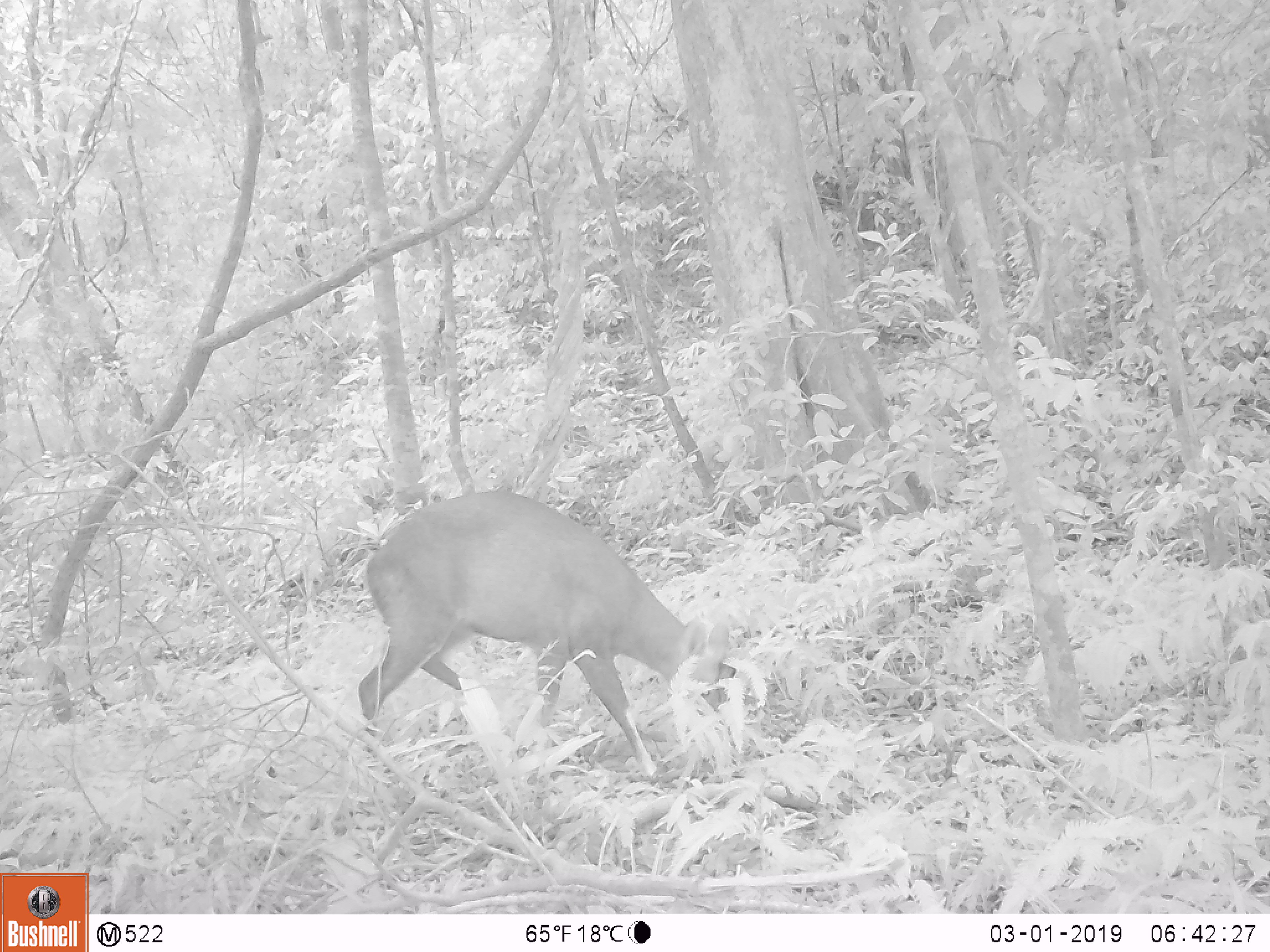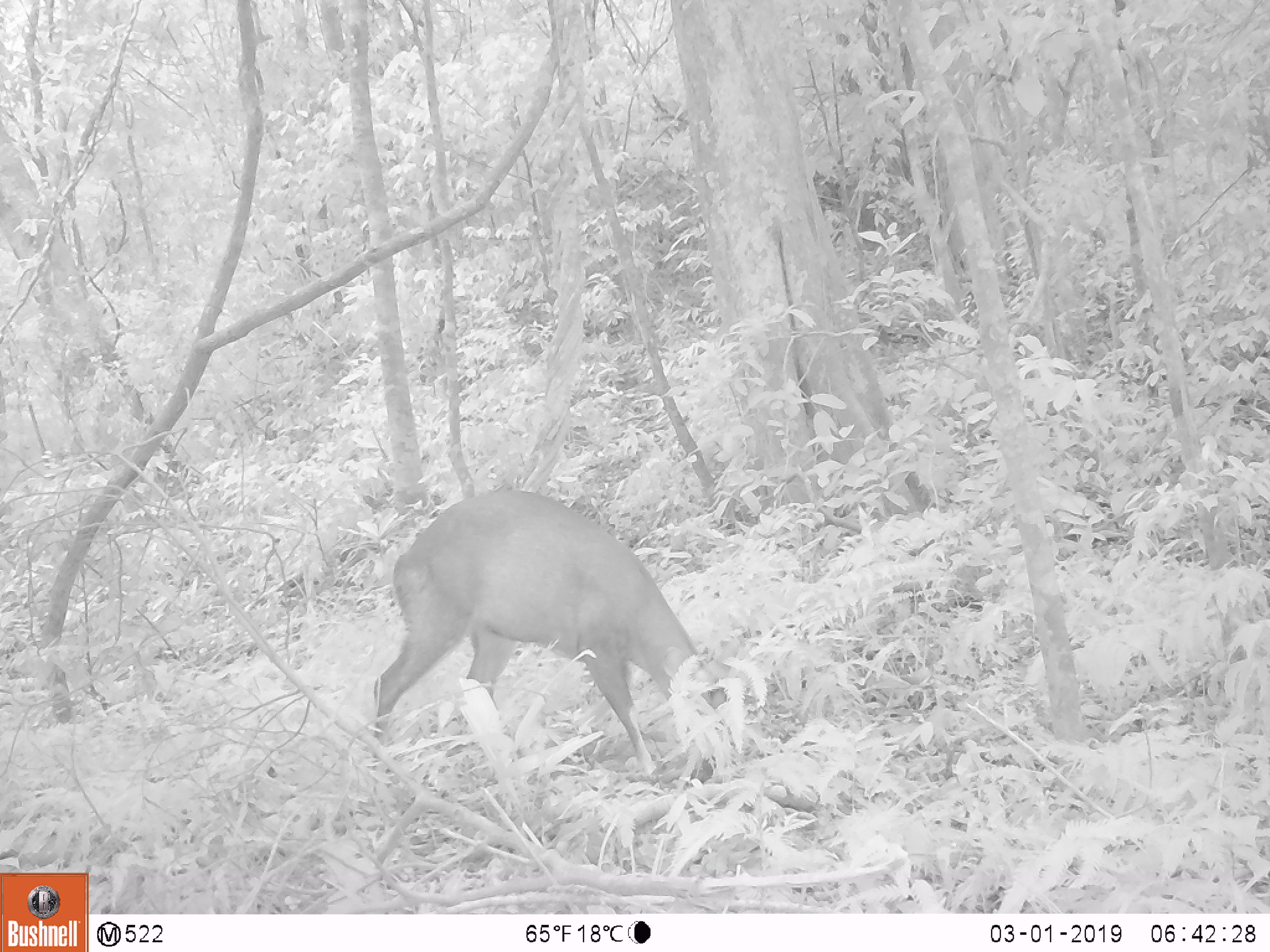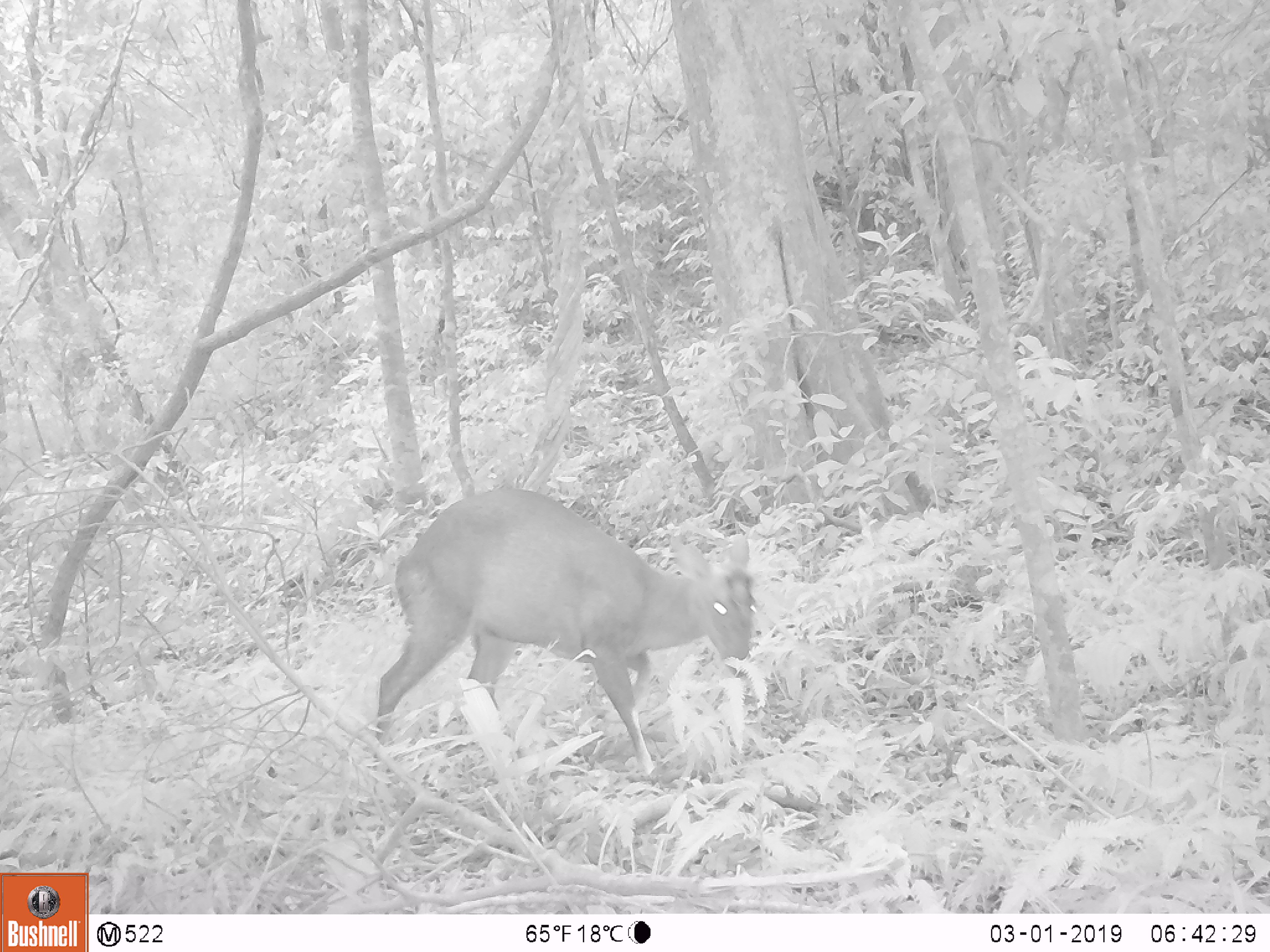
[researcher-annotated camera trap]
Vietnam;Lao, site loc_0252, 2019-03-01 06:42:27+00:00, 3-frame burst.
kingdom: Animalia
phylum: Chordata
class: Mammalia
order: Artiodactyla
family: Cervidae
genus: Muntiacus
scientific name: Muntiacus rooseveltorum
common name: roosevelt's muntjac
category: roosevelts muntjac group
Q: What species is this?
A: Roosevelts muntjac group (roosevelt's muntjac) (Muntiacus rooseveltorum).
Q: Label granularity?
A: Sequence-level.